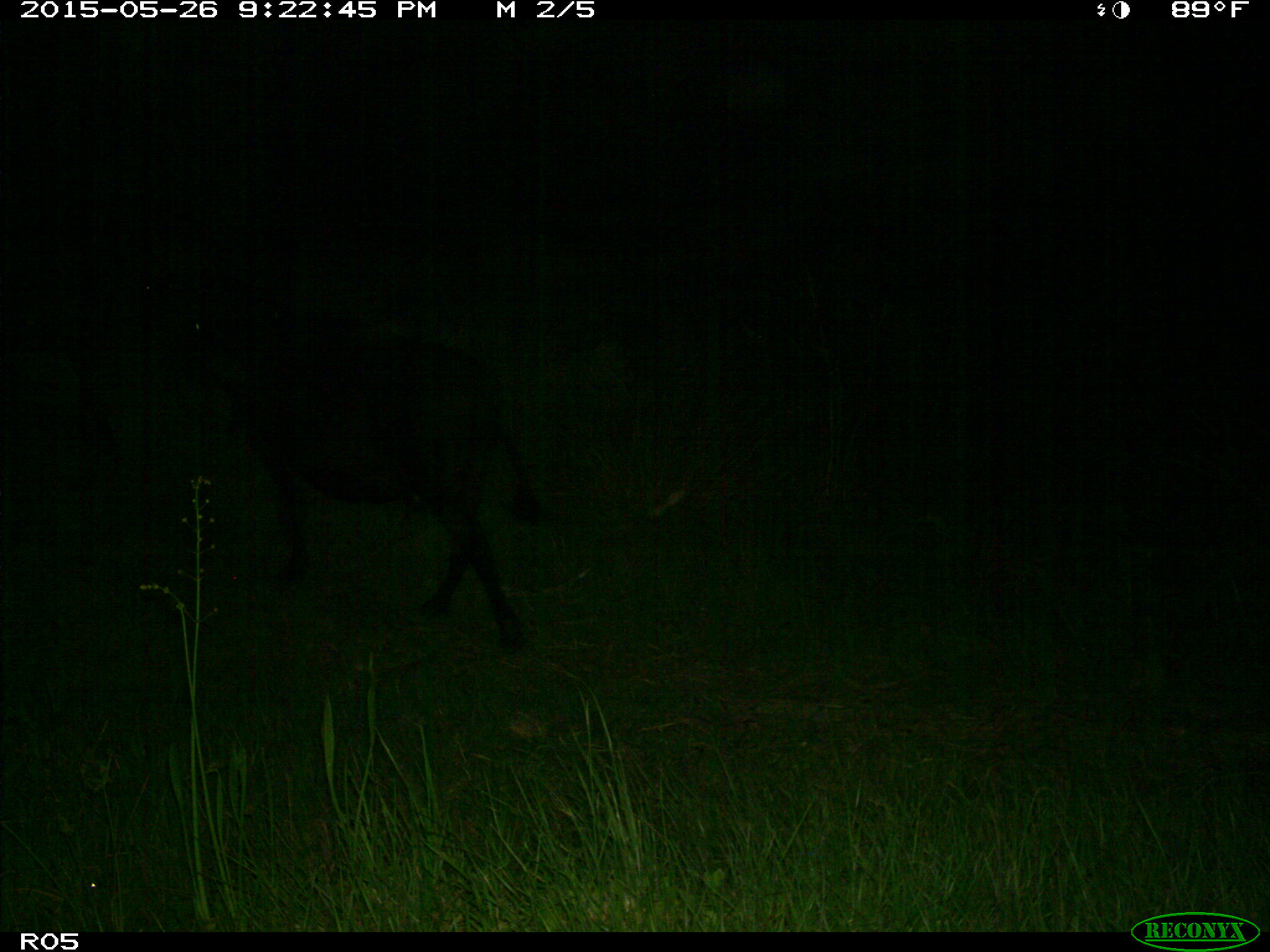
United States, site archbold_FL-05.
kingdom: Animalia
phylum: Chordata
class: Mammalia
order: Artiodactyla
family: Bovidae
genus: Bos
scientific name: Bos taurus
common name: domestic cow